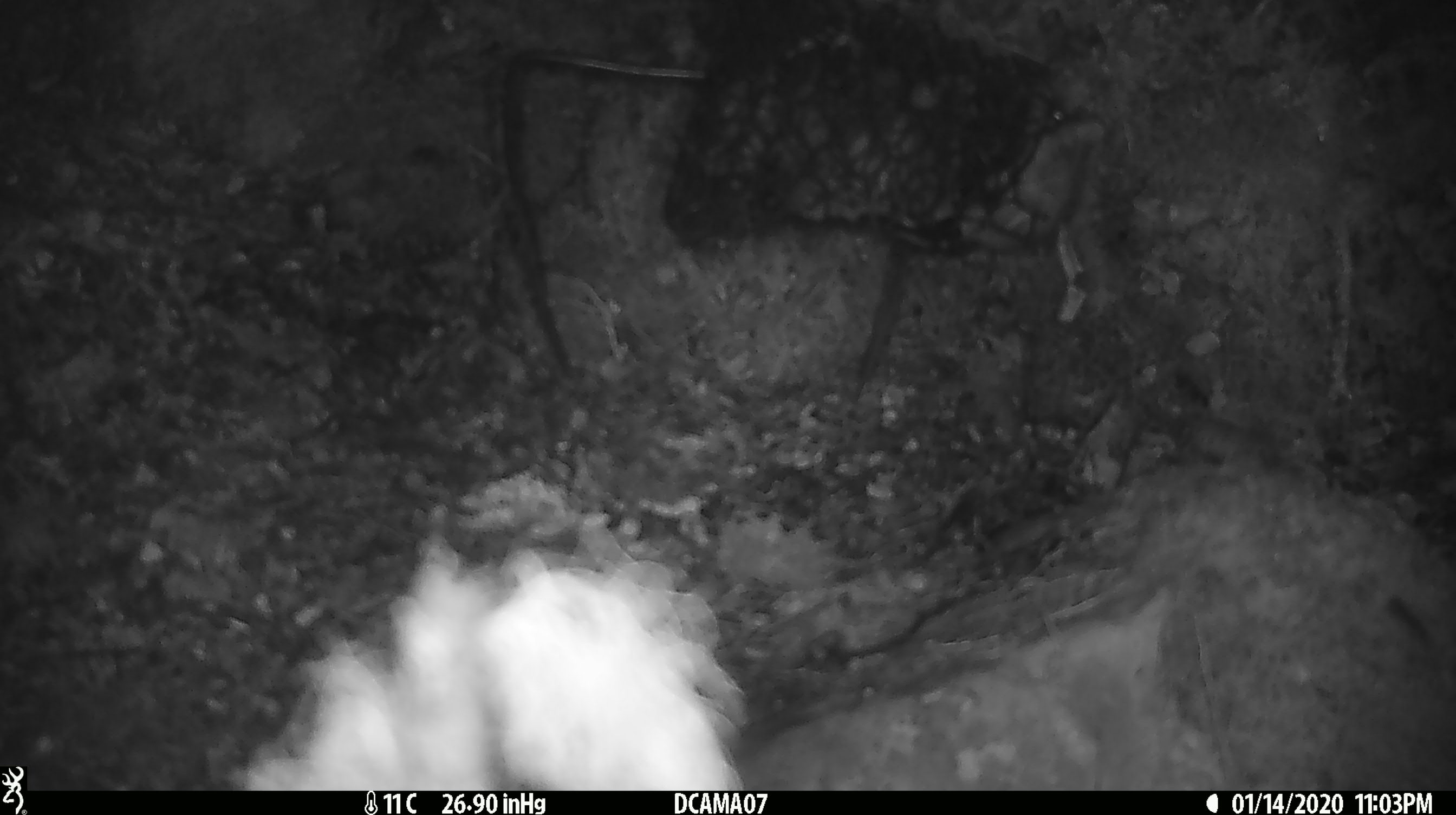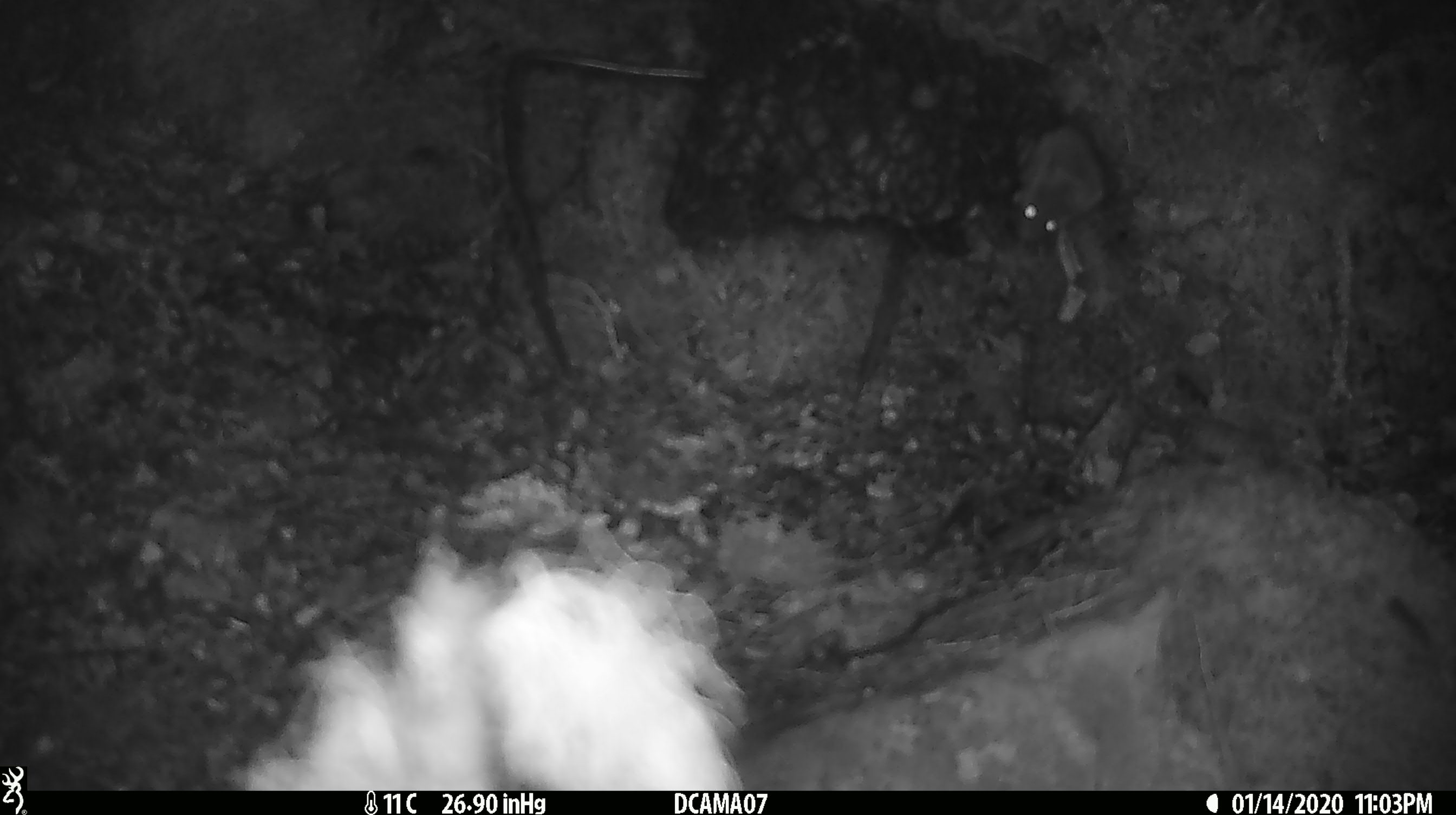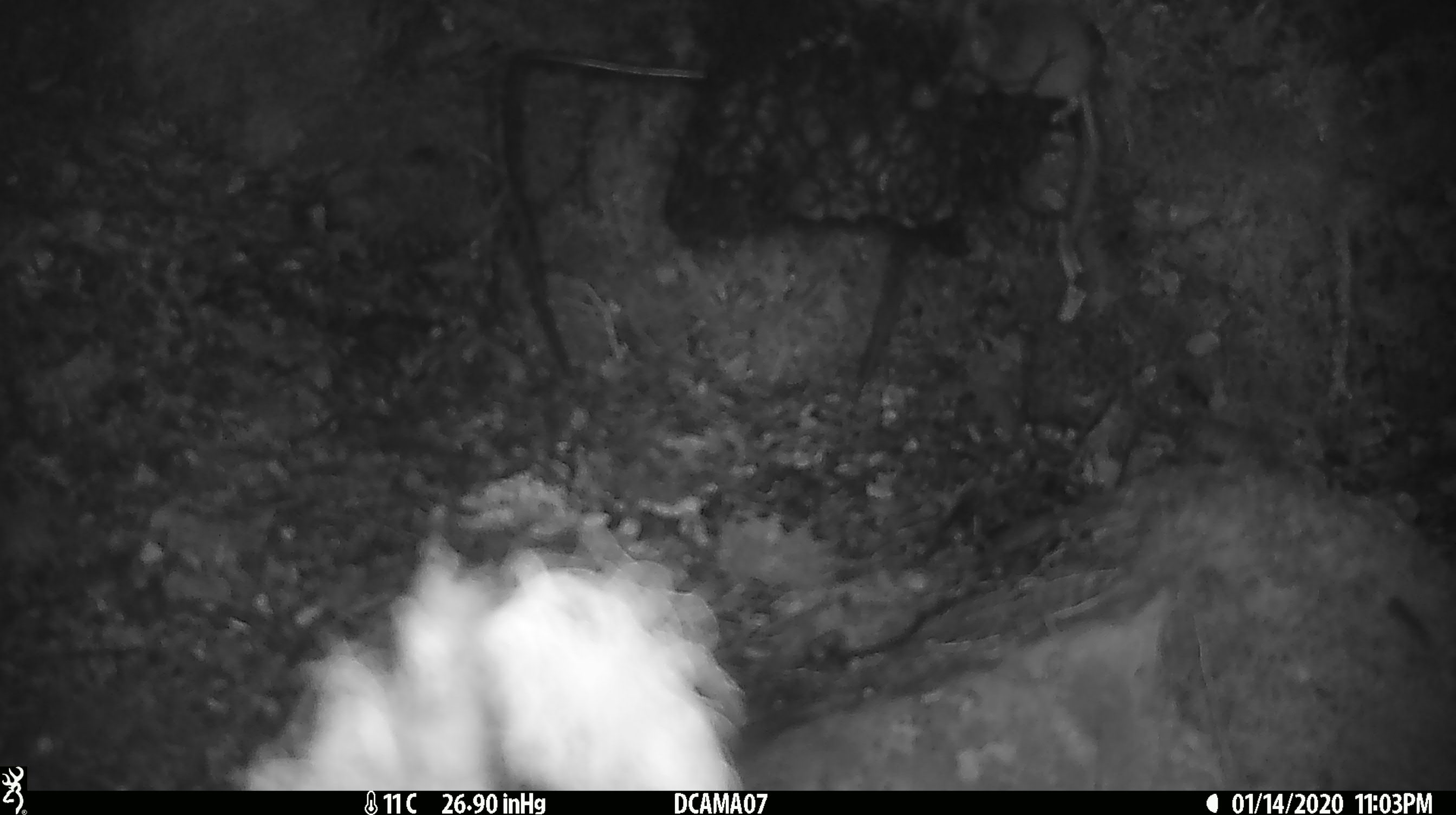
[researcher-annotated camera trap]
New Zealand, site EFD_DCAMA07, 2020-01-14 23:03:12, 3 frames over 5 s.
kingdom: Animalia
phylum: Chordata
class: Mammalia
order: Rodentia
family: Muridae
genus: Mus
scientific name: Mus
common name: mouse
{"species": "mouse (Mus)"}